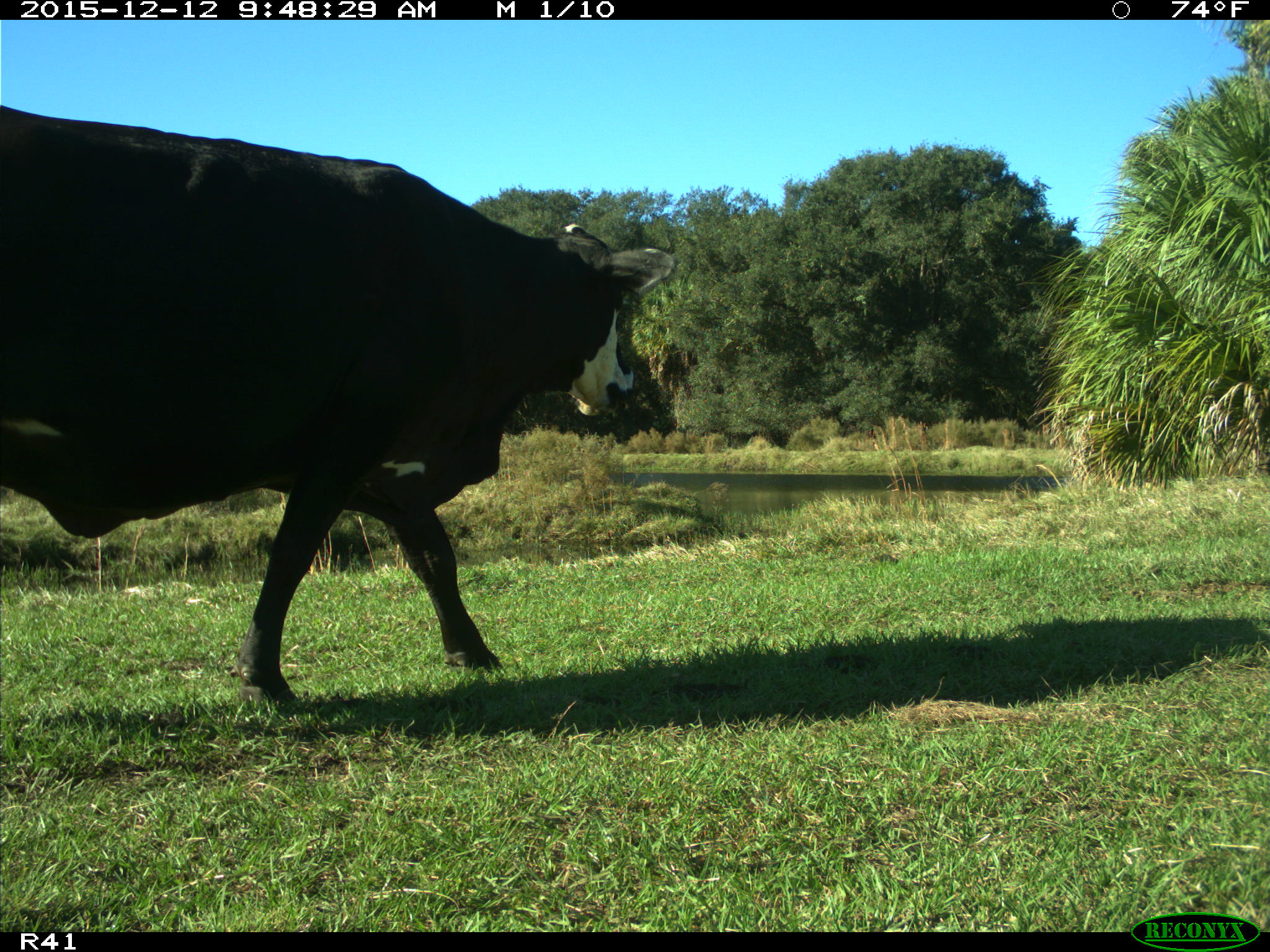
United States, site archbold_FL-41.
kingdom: Animalia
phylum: Chordata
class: Mammalia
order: Artiodactyla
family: Bovidae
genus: Bos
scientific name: Bos taurus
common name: domestic cow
Bos taurus (domestic cow).